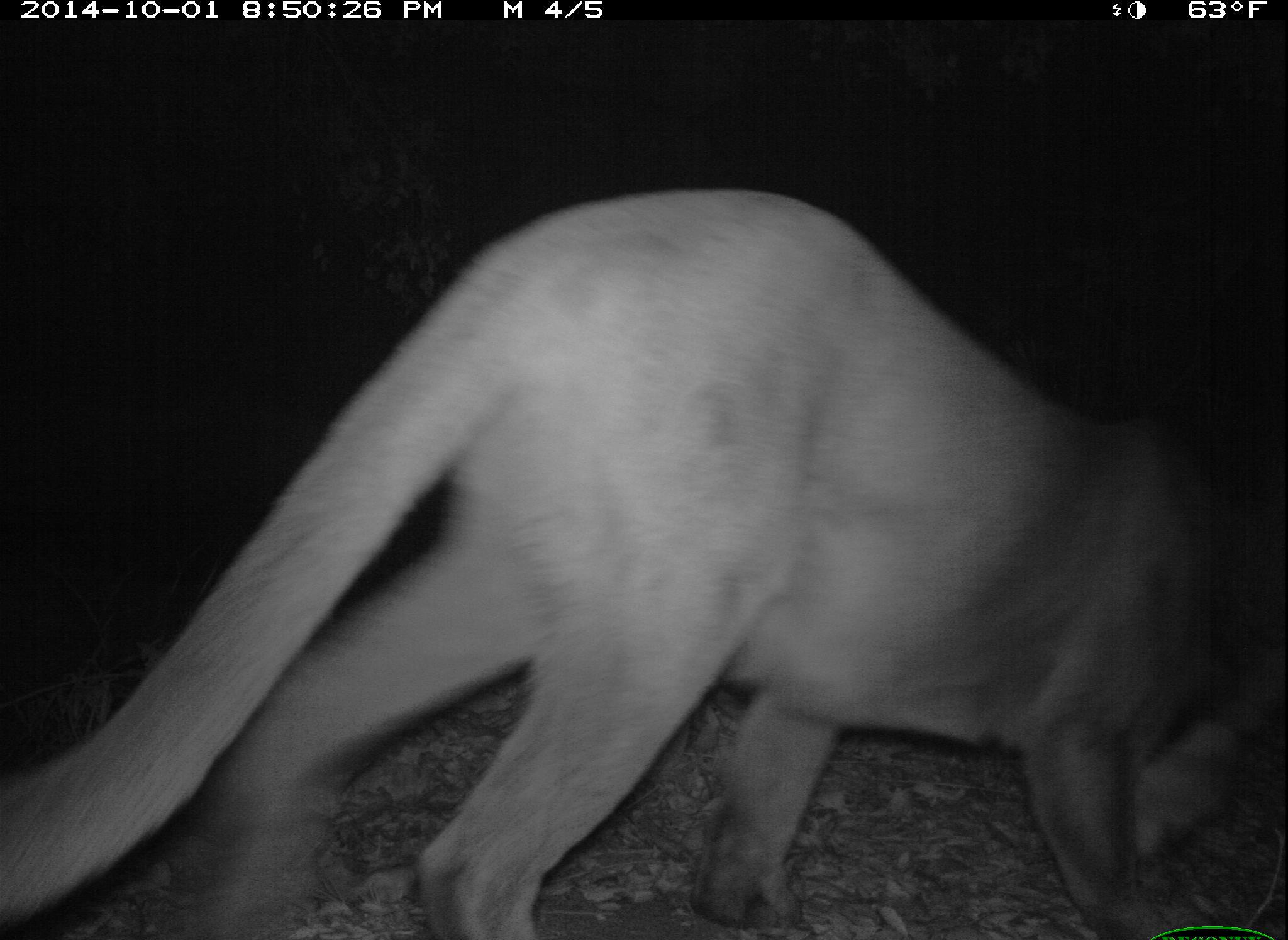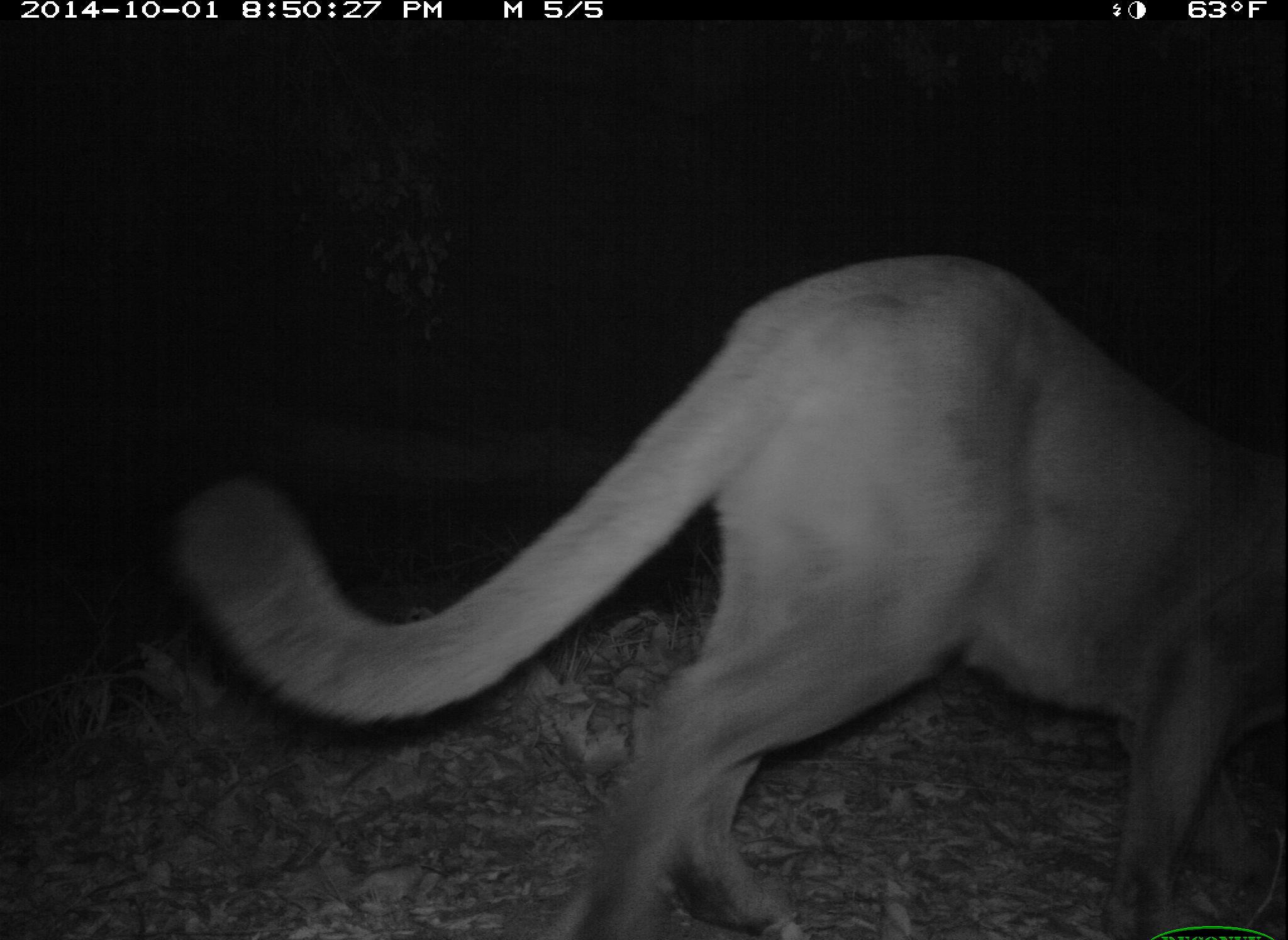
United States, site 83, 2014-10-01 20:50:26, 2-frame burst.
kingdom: Animalia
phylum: Chordata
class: Mammalia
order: Carnivora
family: Felidae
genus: Puma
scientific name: Puma concolor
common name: mountain lion